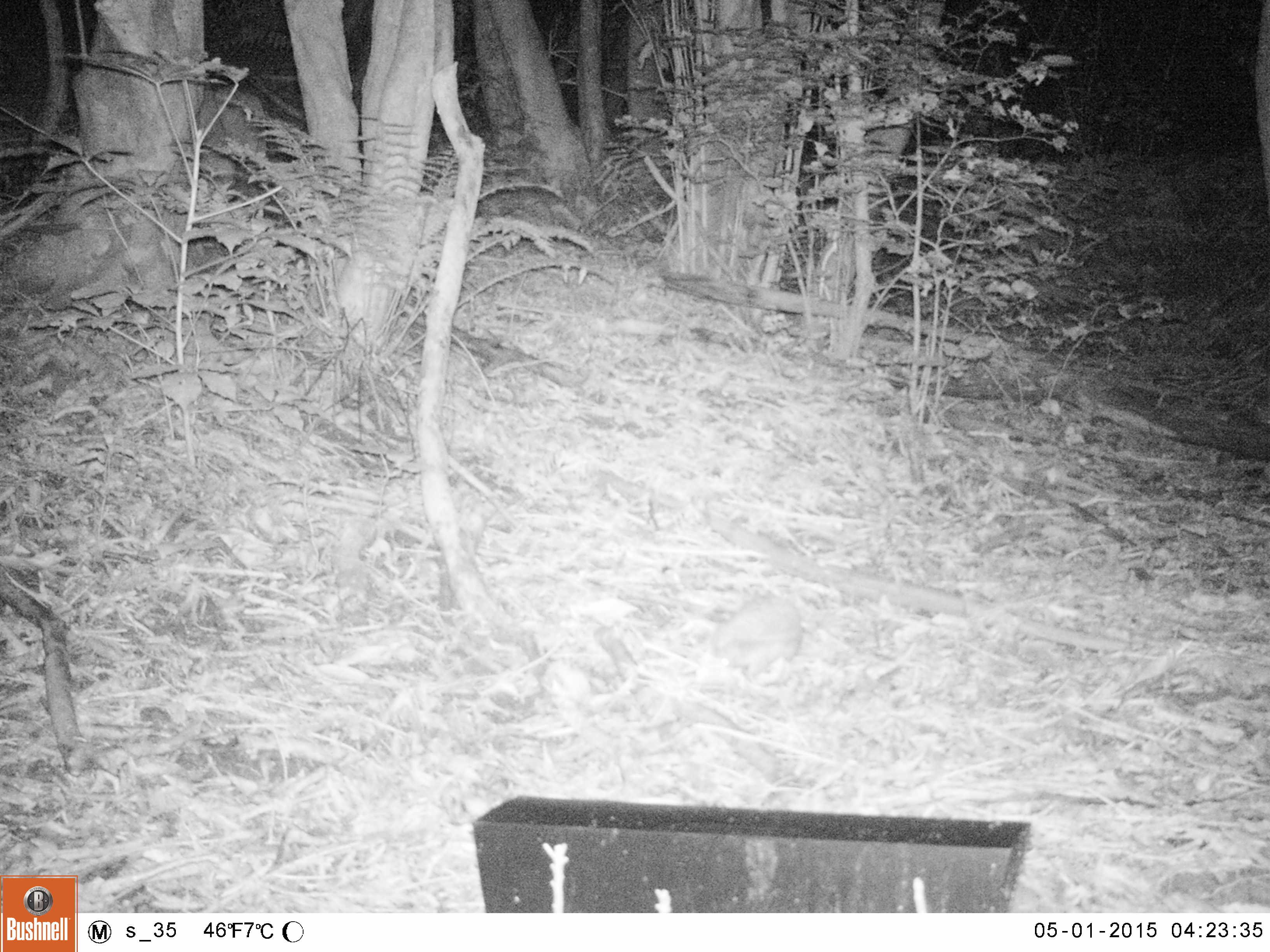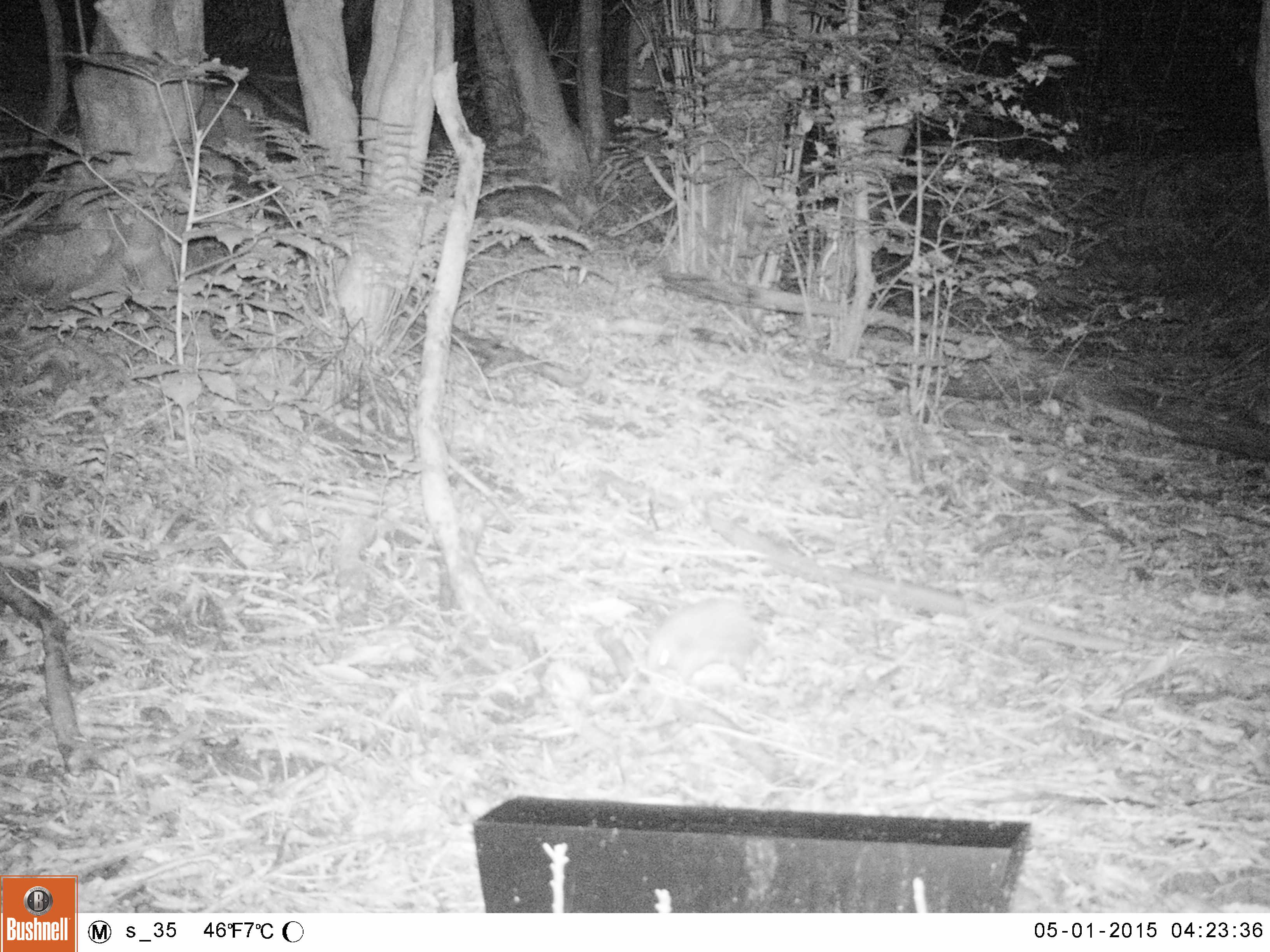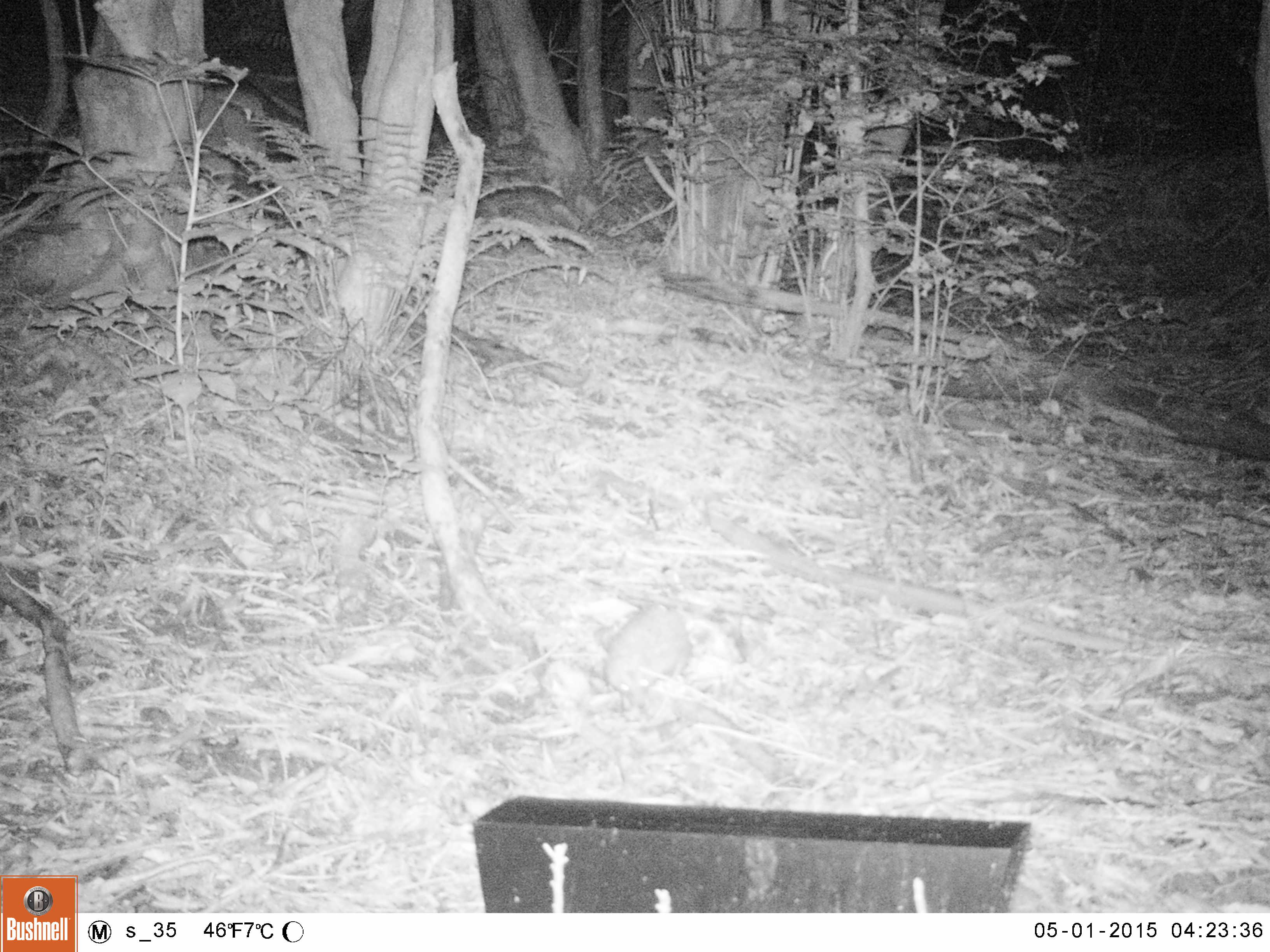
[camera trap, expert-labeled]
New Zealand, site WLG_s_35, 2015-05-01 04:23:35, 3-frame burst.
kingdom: Animalia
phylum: Chordata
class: Mammalia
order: Eulipotyphla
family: Erinaceidae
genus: Erinaceus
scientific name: Erinaceus europaeus europaeus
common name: european hedgehog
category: hedgehog